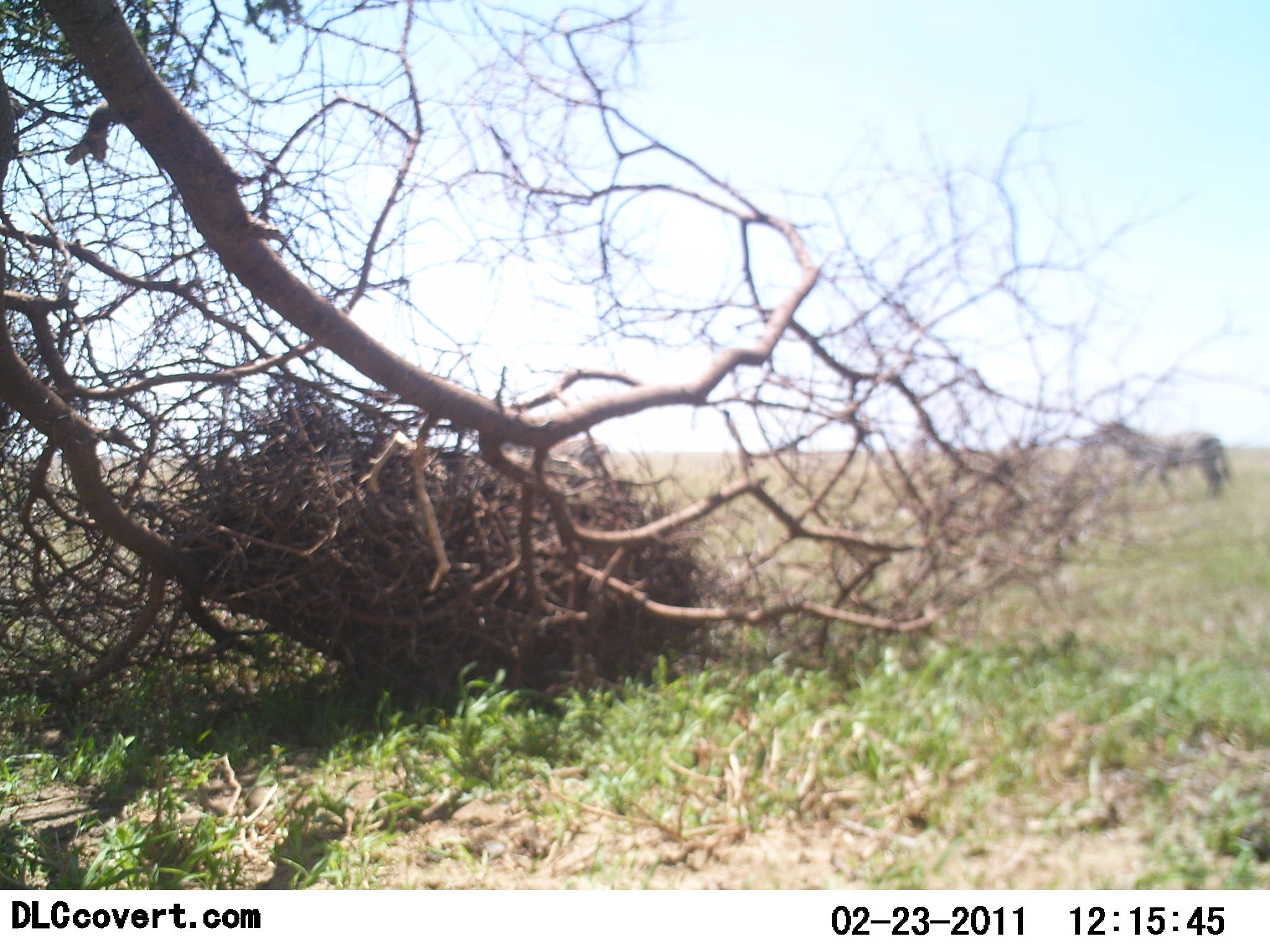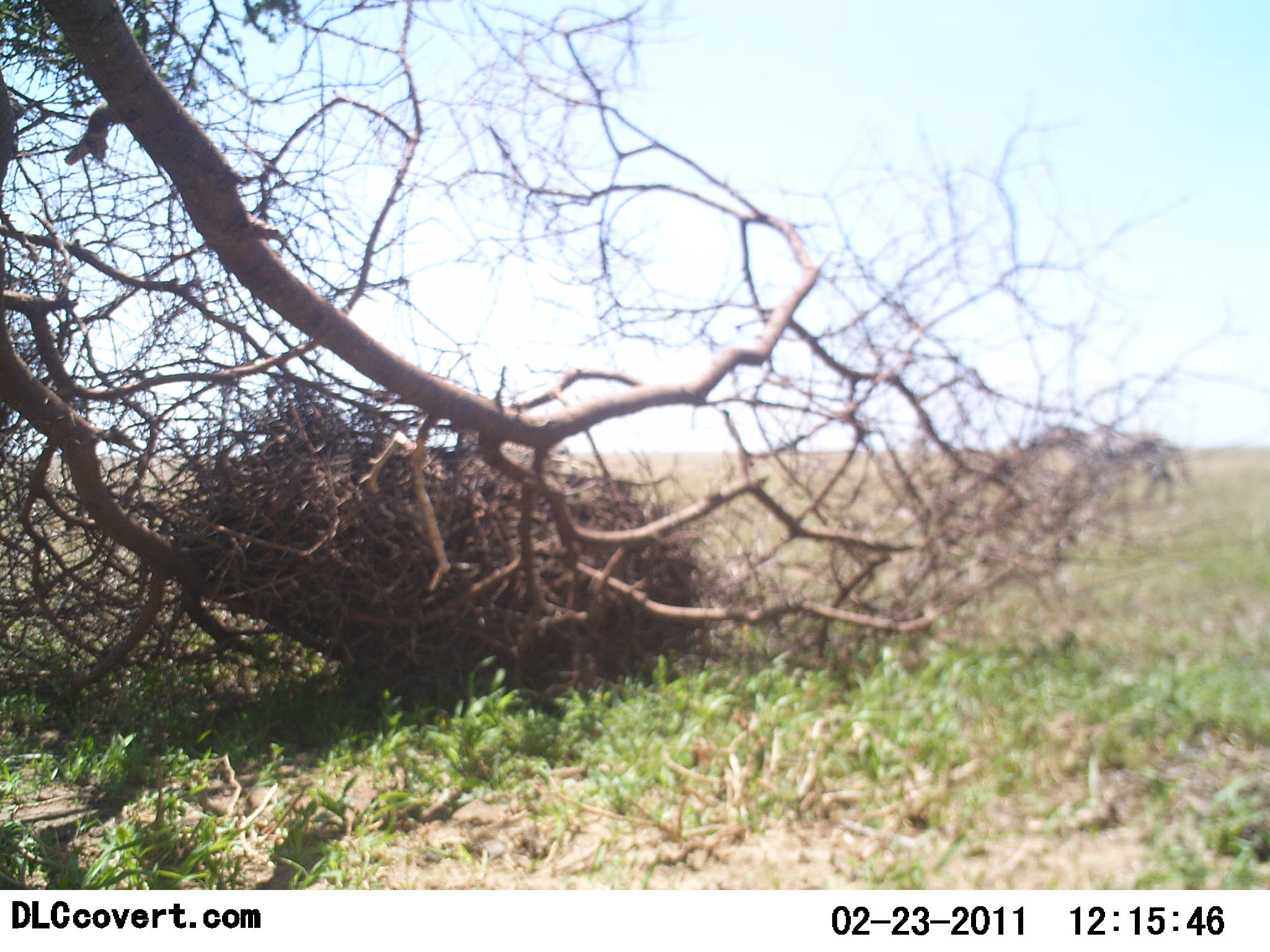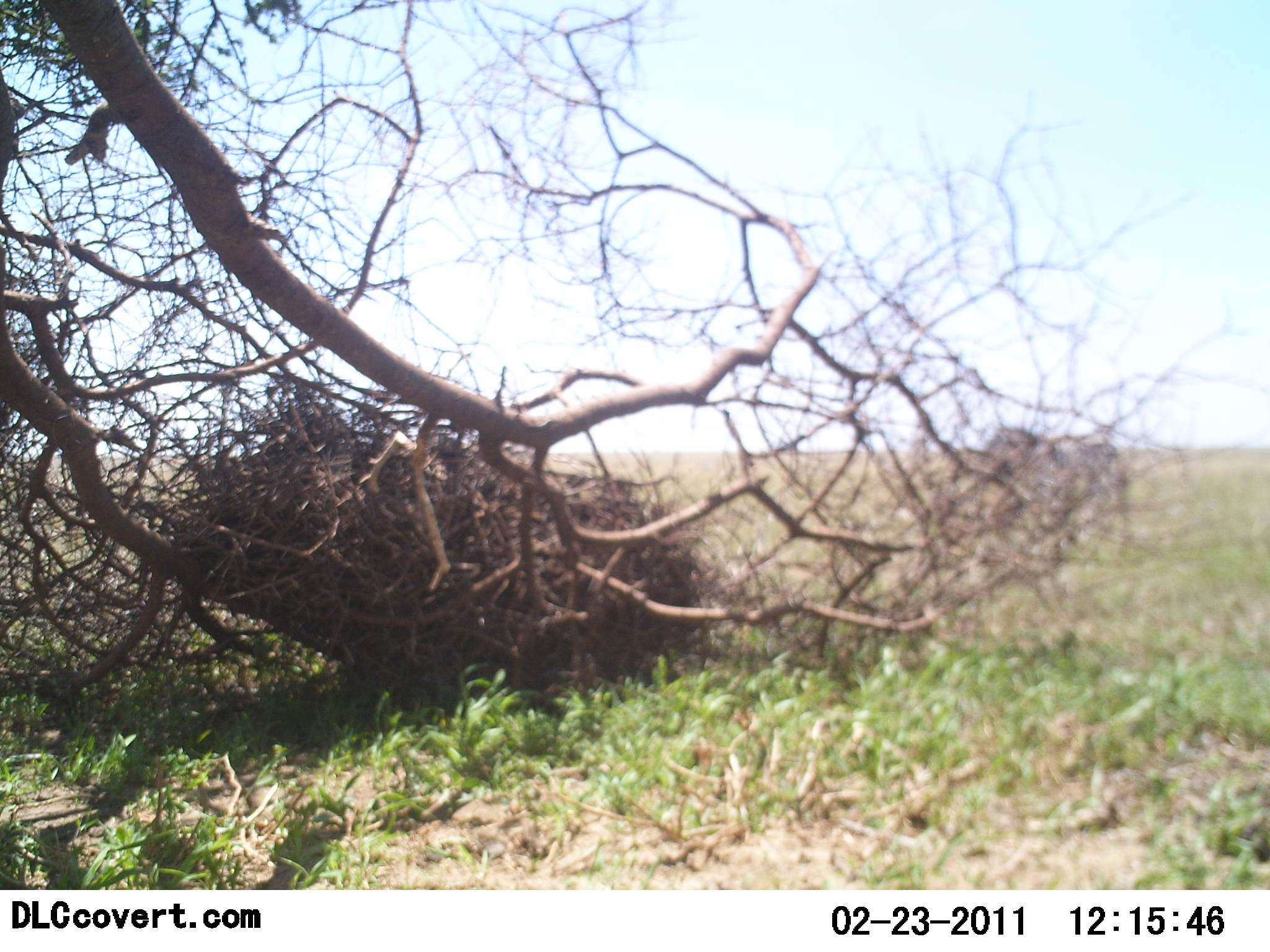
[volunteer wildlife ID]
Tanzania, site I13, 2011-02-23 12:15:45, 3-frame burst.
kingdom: Animalia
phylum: Chordata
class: Mammalia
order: Perissodactyla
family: Equidae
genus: Equus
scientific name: Equus quagga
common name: plains zebra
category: zebra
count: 2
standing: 0%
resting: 8%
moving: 100%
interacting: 0%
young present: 0%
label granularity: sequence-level